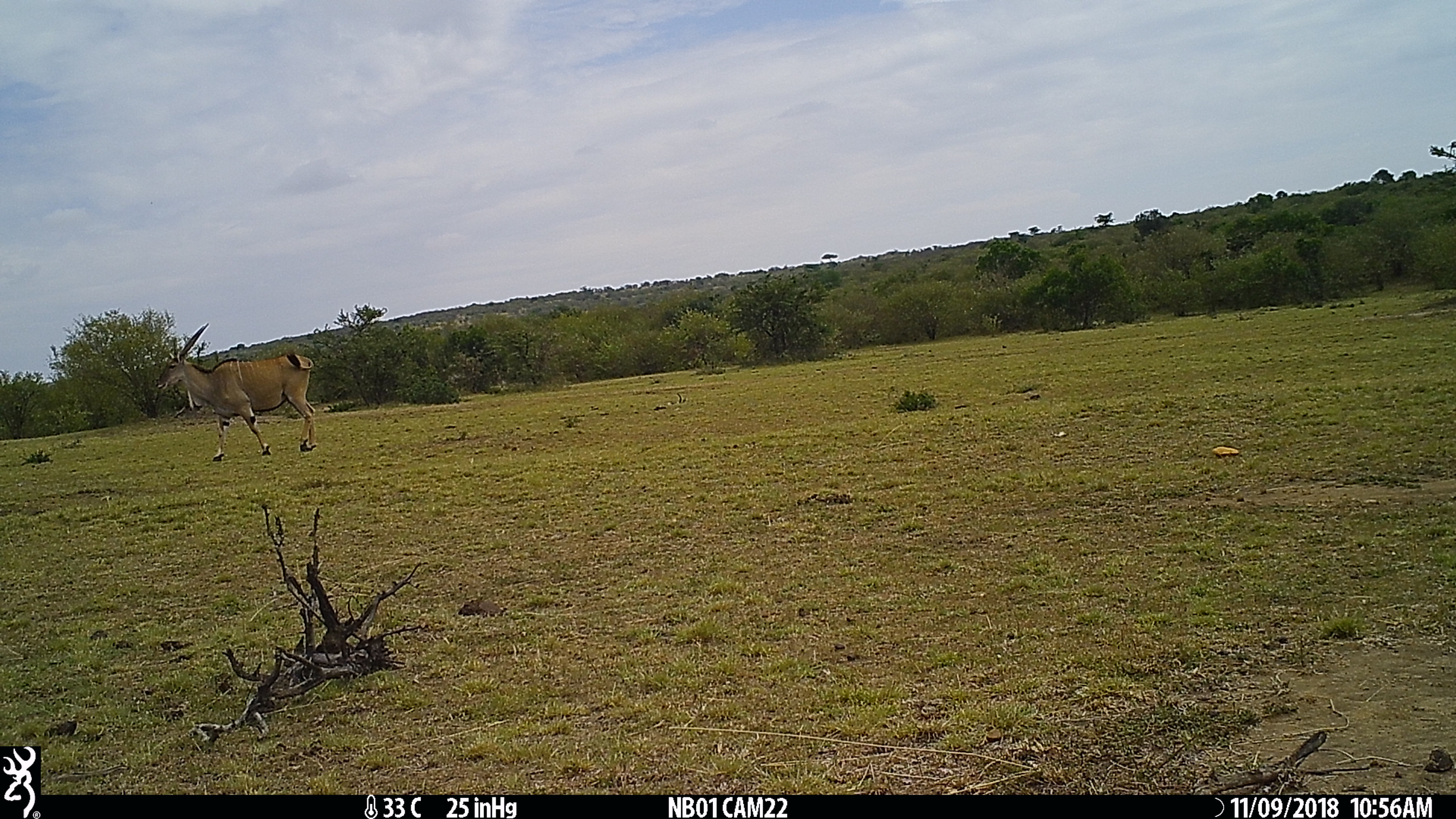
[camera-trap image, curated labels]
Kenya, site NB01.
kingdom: Animalia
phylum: Chordata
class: Mammalia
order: Artiodactyla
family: Bovidae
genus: Tragelaphus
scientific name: Tragelaphus oryx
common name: eland